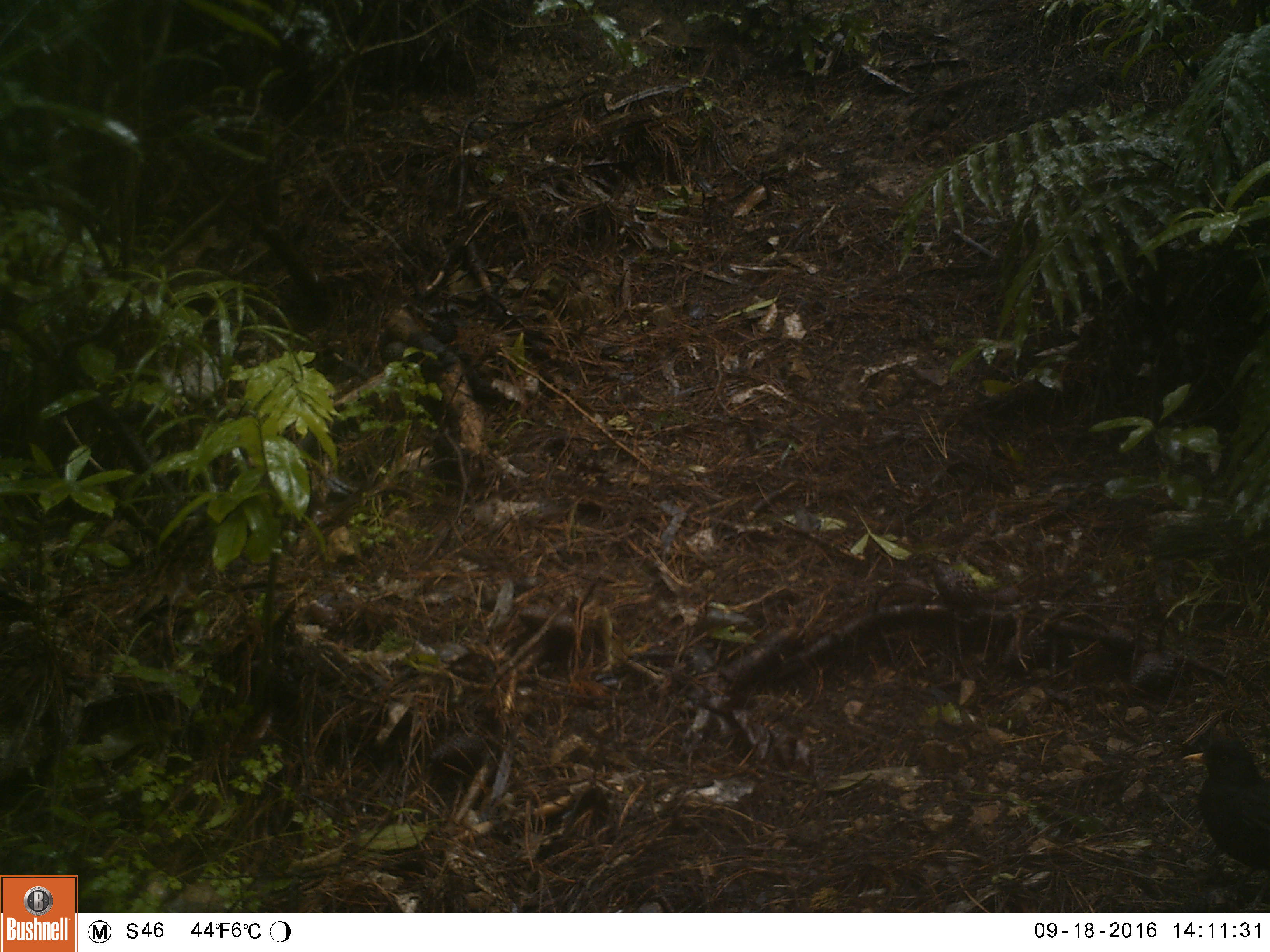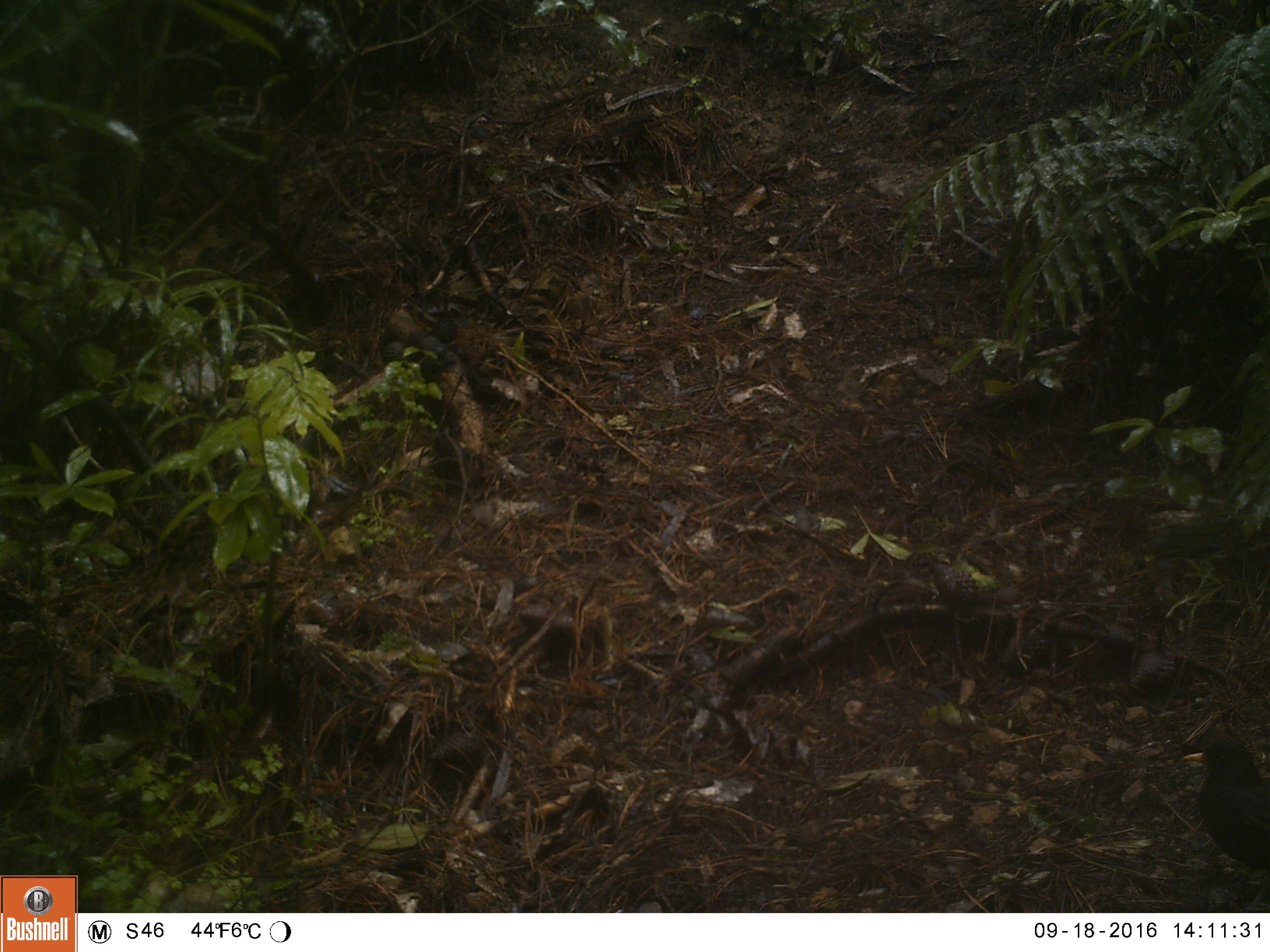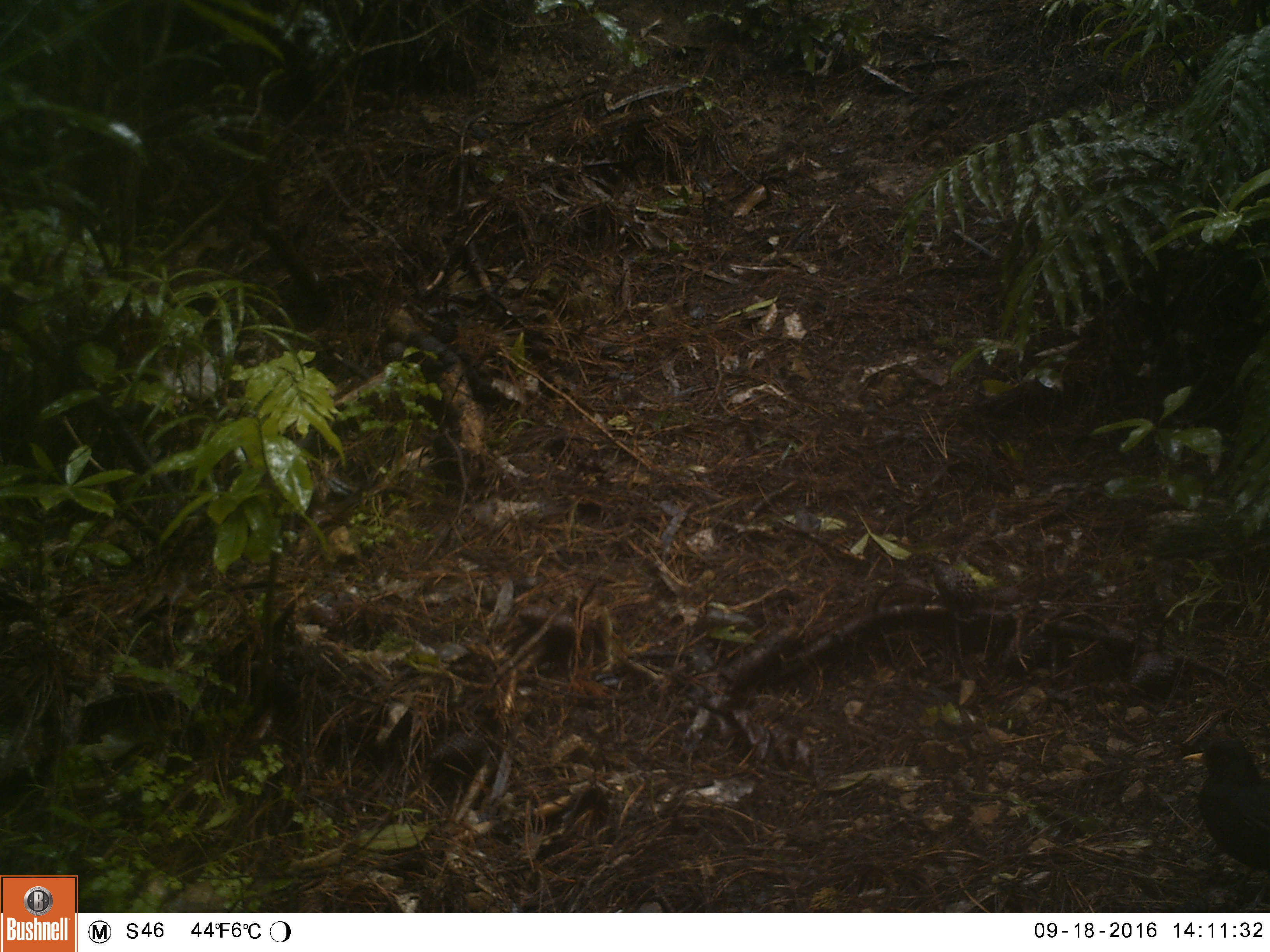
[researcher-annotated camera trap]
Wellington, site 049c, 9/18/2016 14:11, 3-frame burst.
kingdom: Animalia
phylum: Chordata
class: Aves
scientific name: Aves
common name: bird